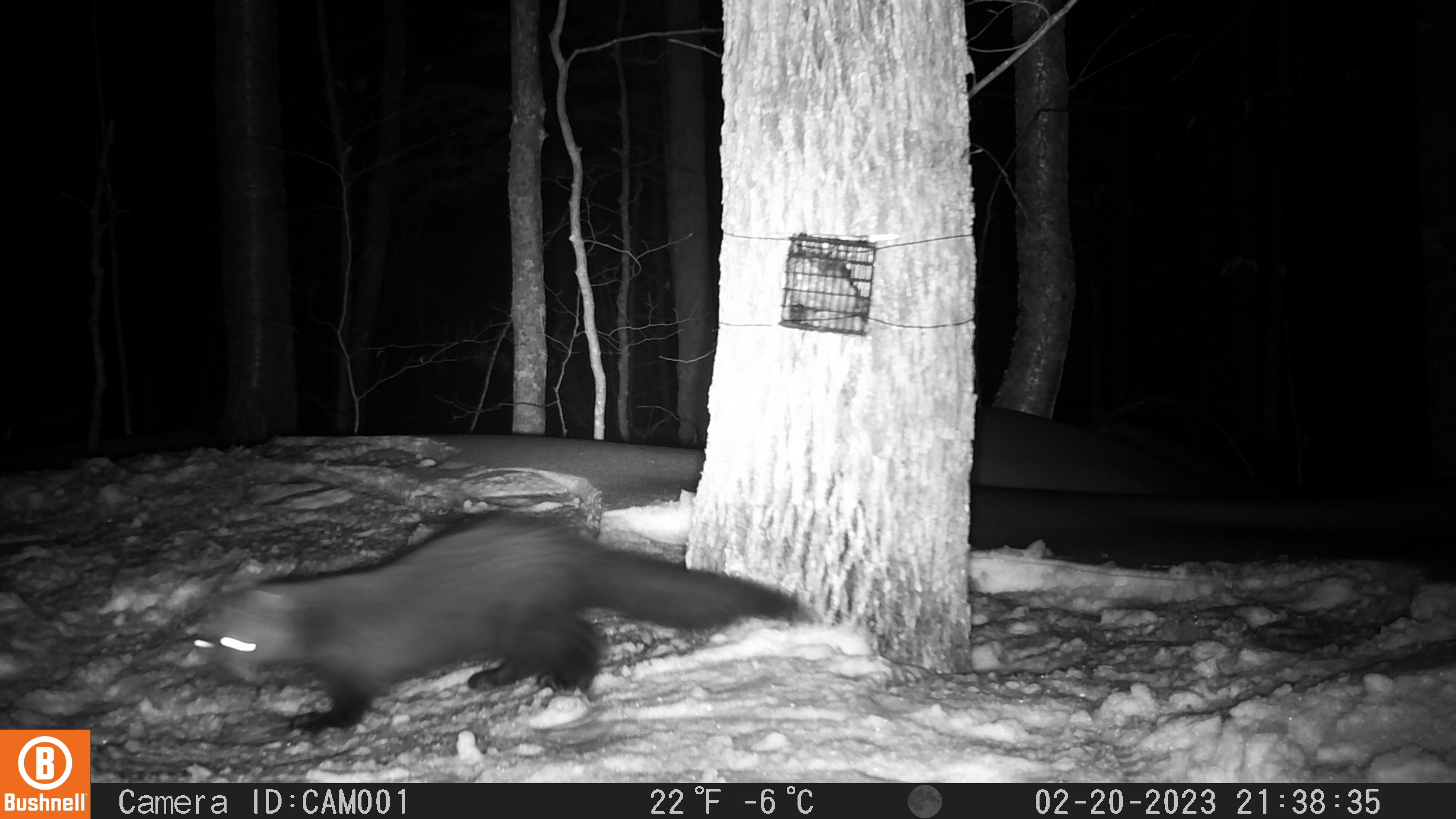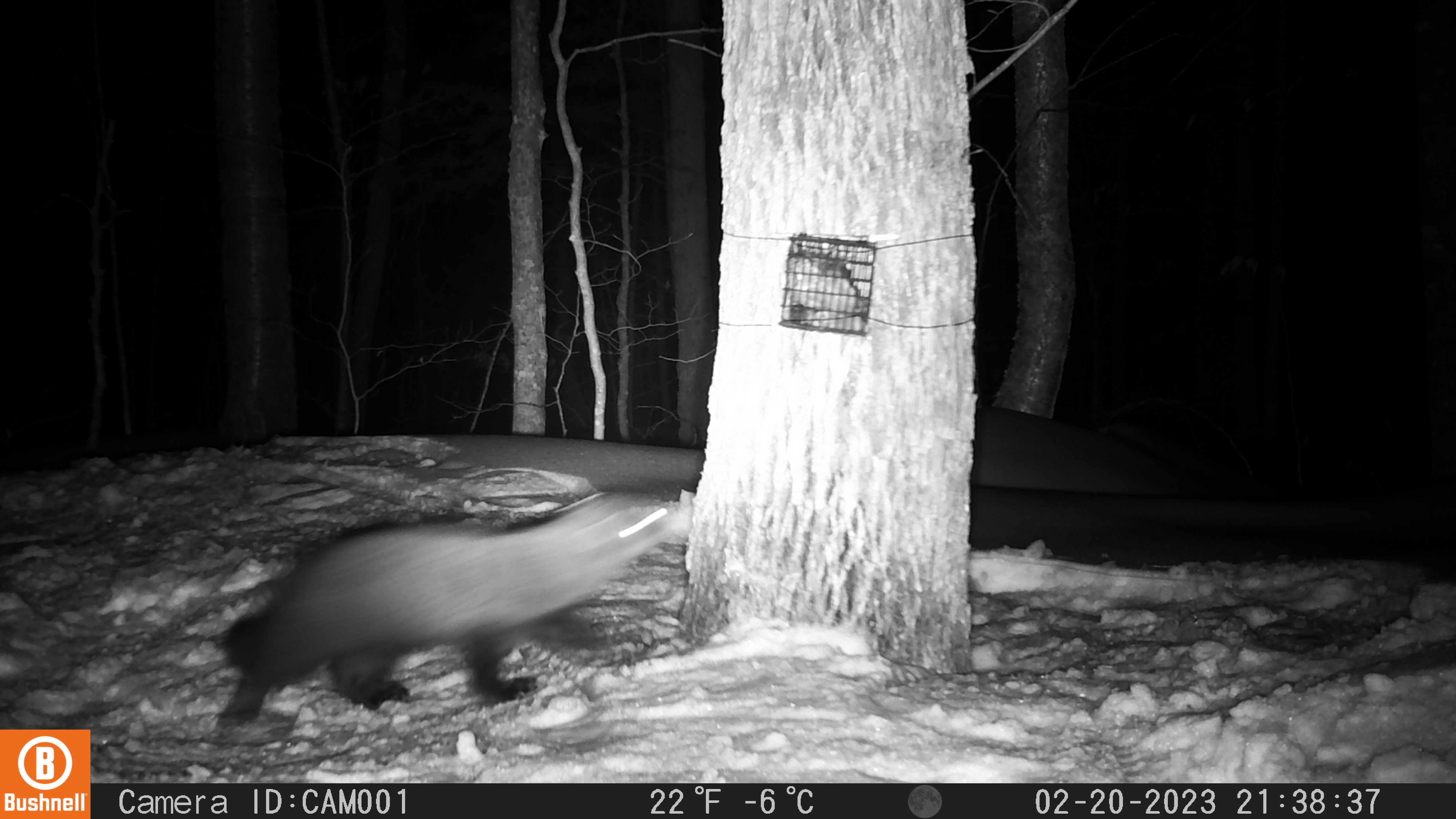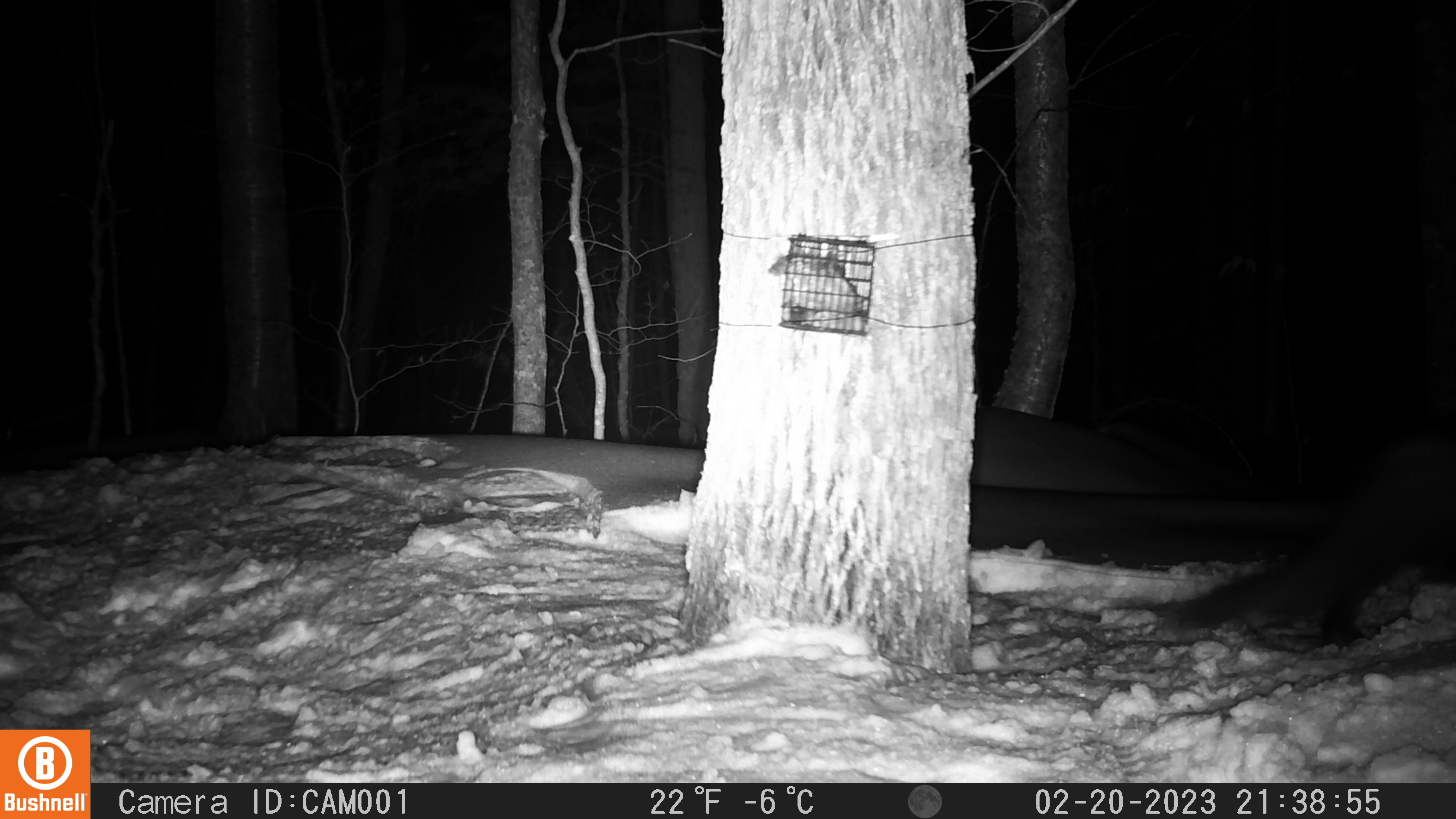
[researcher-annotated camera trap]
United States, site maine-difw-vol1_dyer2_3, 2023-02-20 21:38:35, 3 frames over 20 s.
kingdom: Animalia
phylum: Chordata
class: Mammalia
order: Carnivora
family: Mustelidae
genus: Pekania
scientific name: Pekania pennanti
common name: fisher